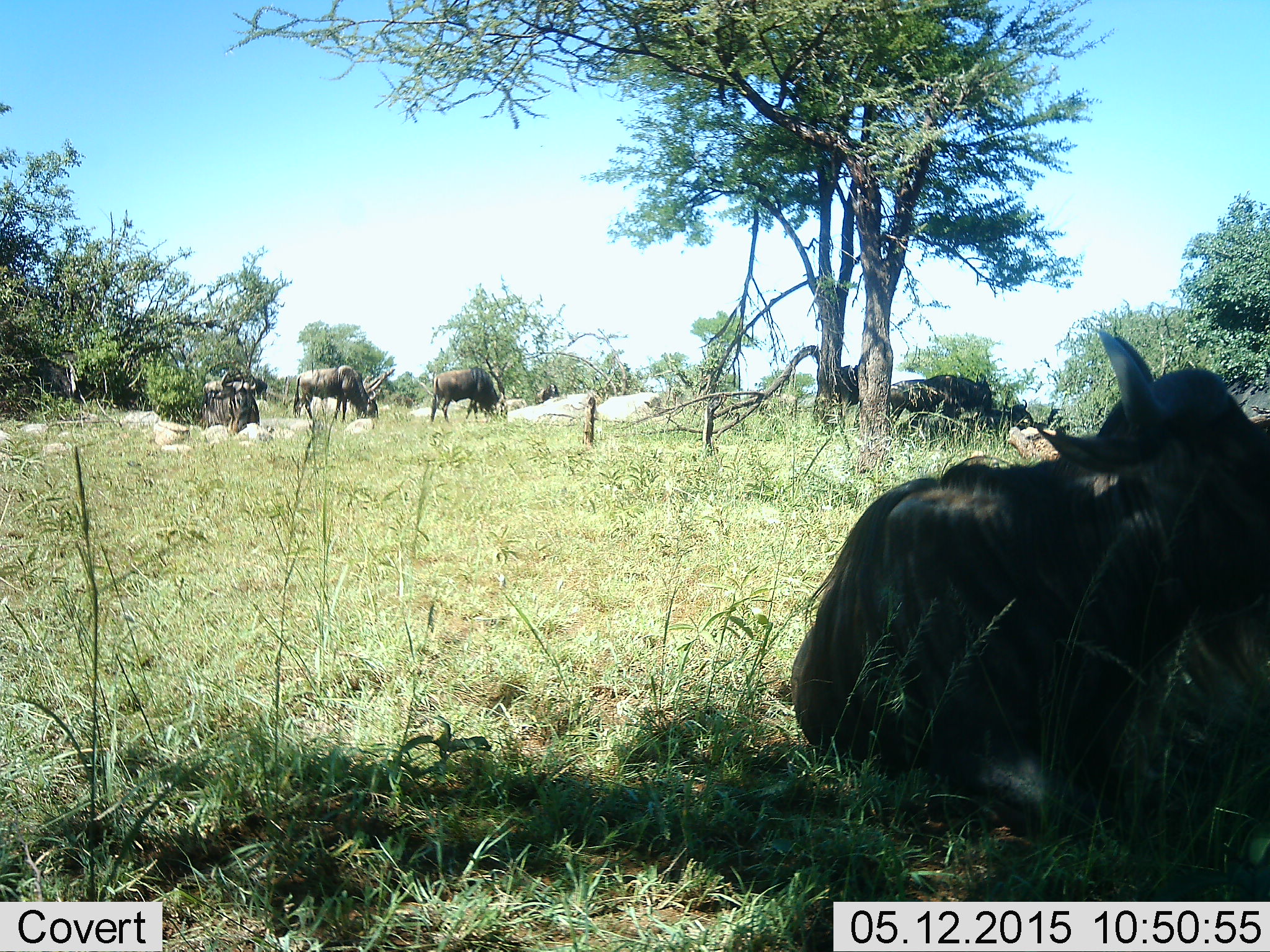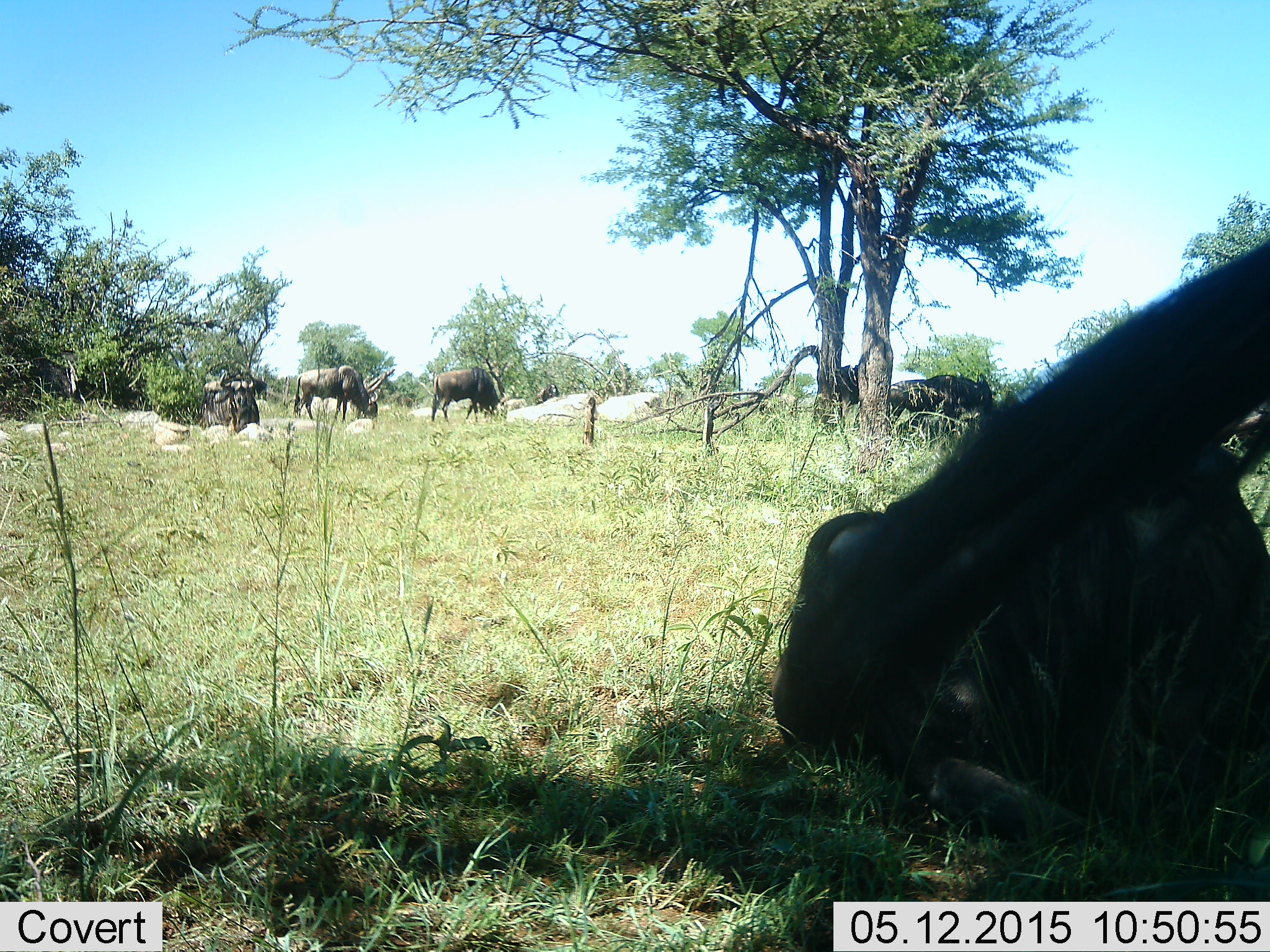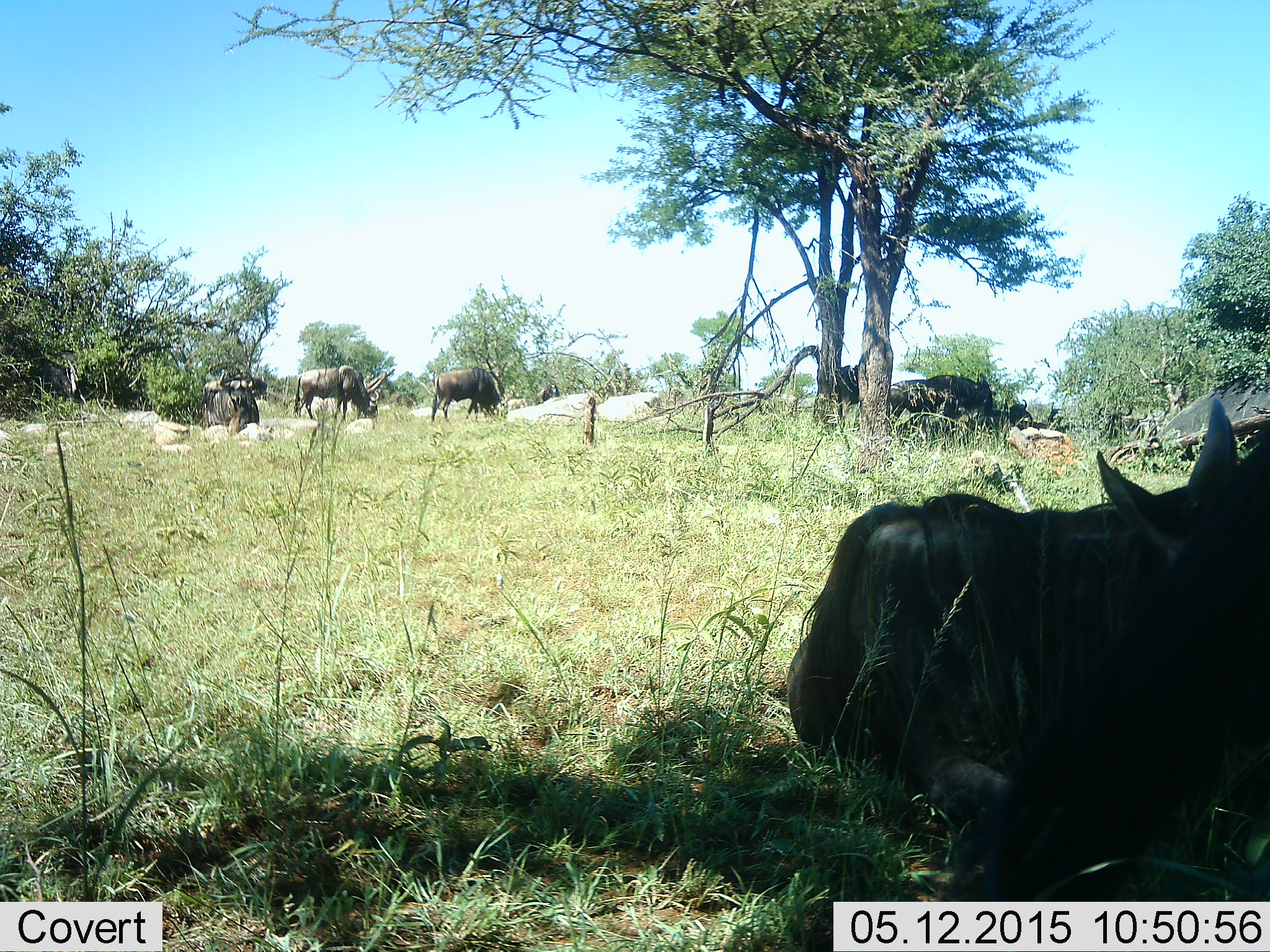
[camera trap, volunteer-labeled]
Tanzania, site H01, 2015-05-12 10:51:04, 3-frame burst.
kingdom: Animalia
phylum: Chordata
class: Mammalia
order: Artiodactyla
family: Bovidae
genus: Connochaetes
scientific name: Connochaetes taurinus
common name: blue wildebeest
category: wildebeest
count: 6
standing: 40%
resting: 70%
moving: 10%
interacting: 0%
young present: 0%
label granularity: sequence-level